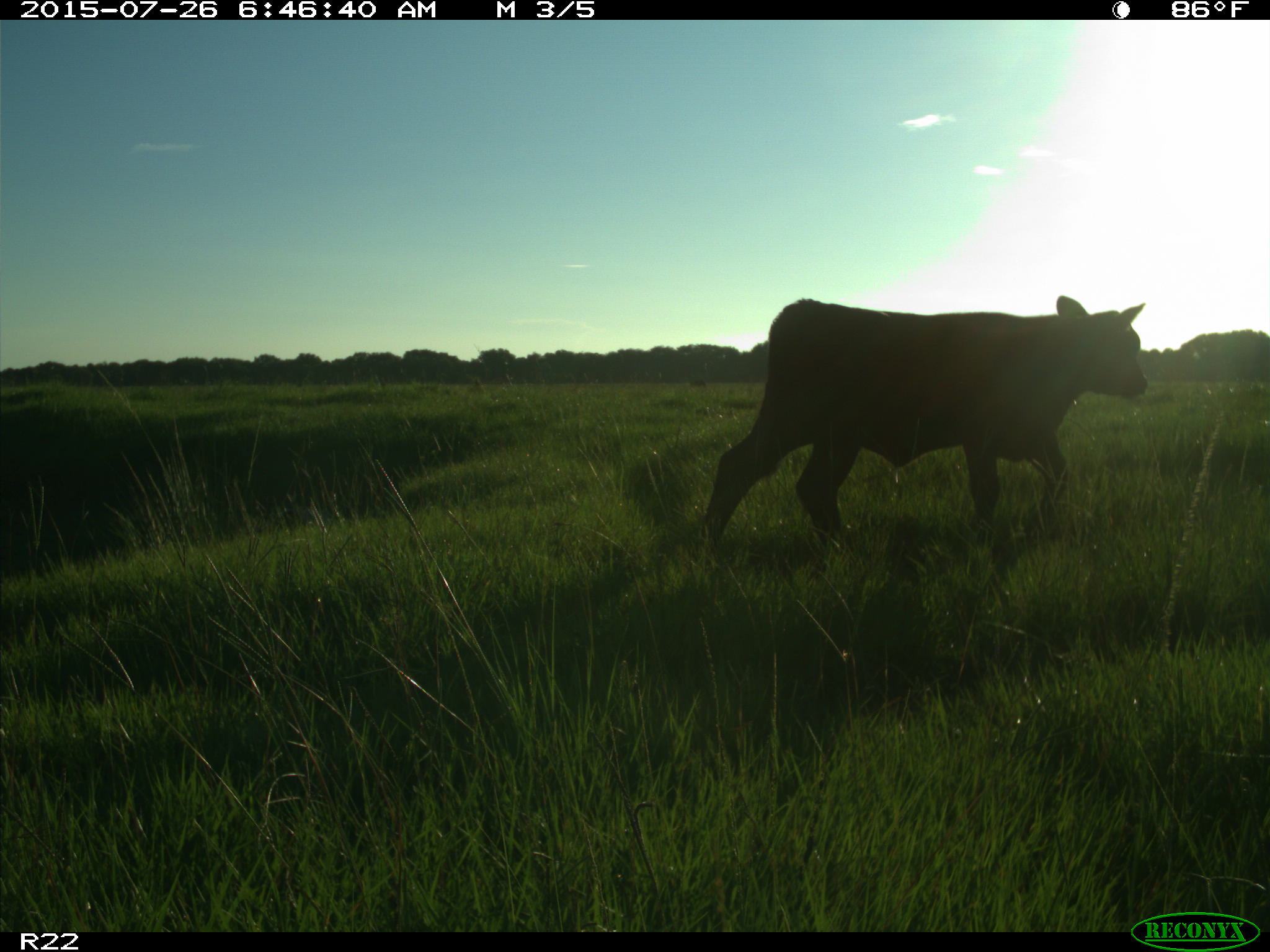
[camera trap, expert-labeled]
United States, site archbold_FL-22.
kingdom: Animalia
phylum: Chordata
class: Mammalia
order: Artiodactyla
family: Bovidae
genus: Bos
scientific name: Bos taurus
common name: domestic cow